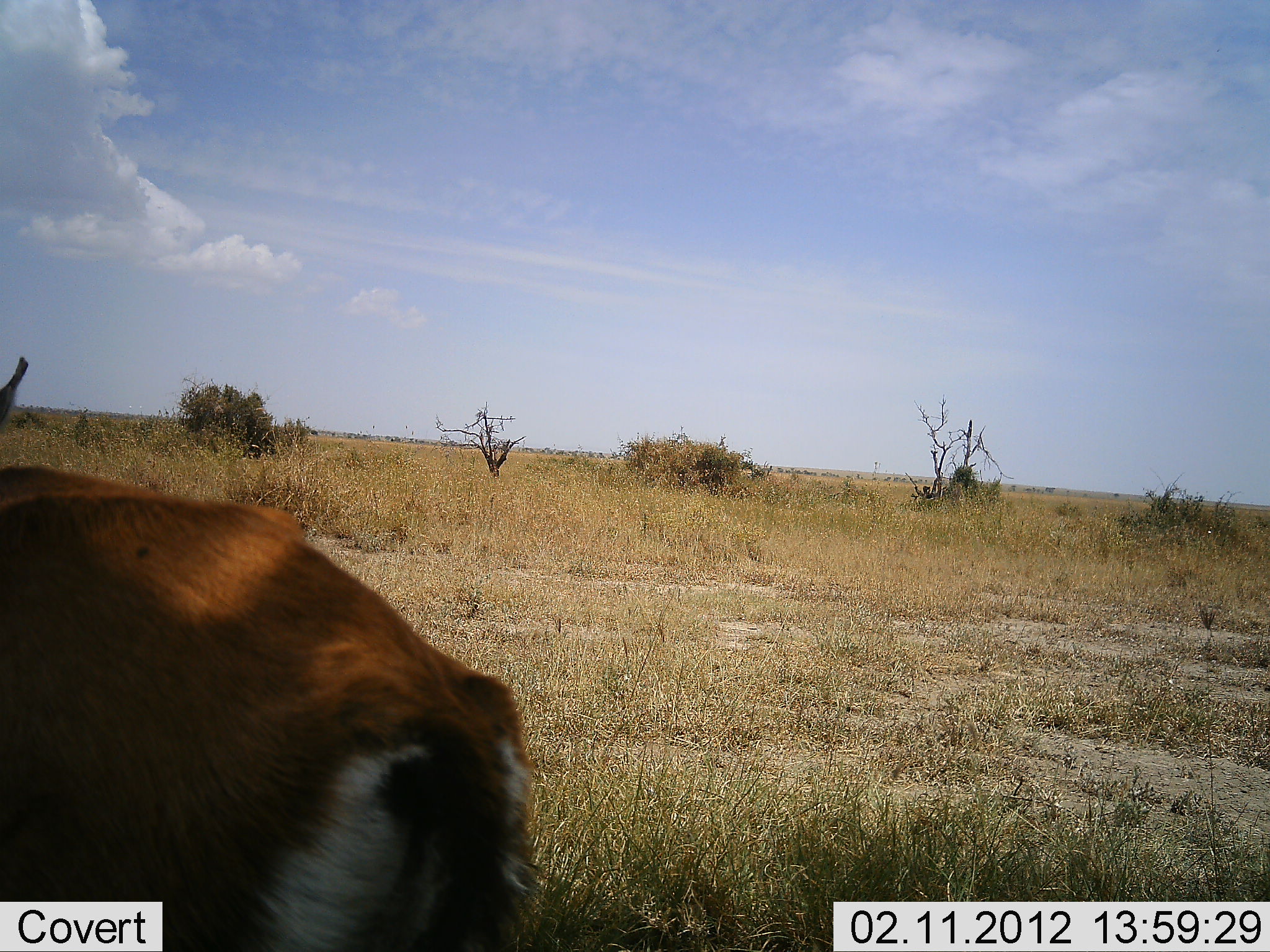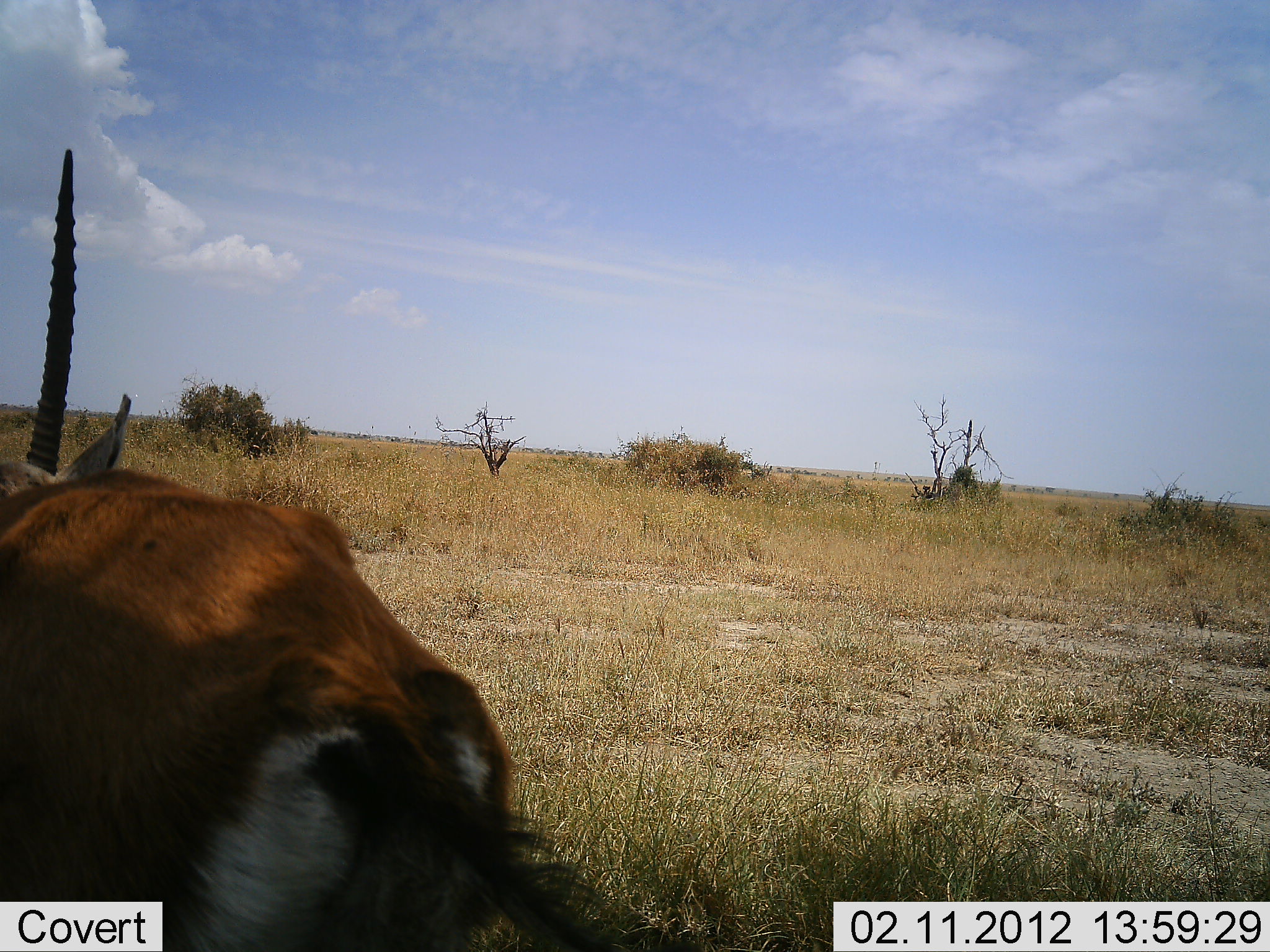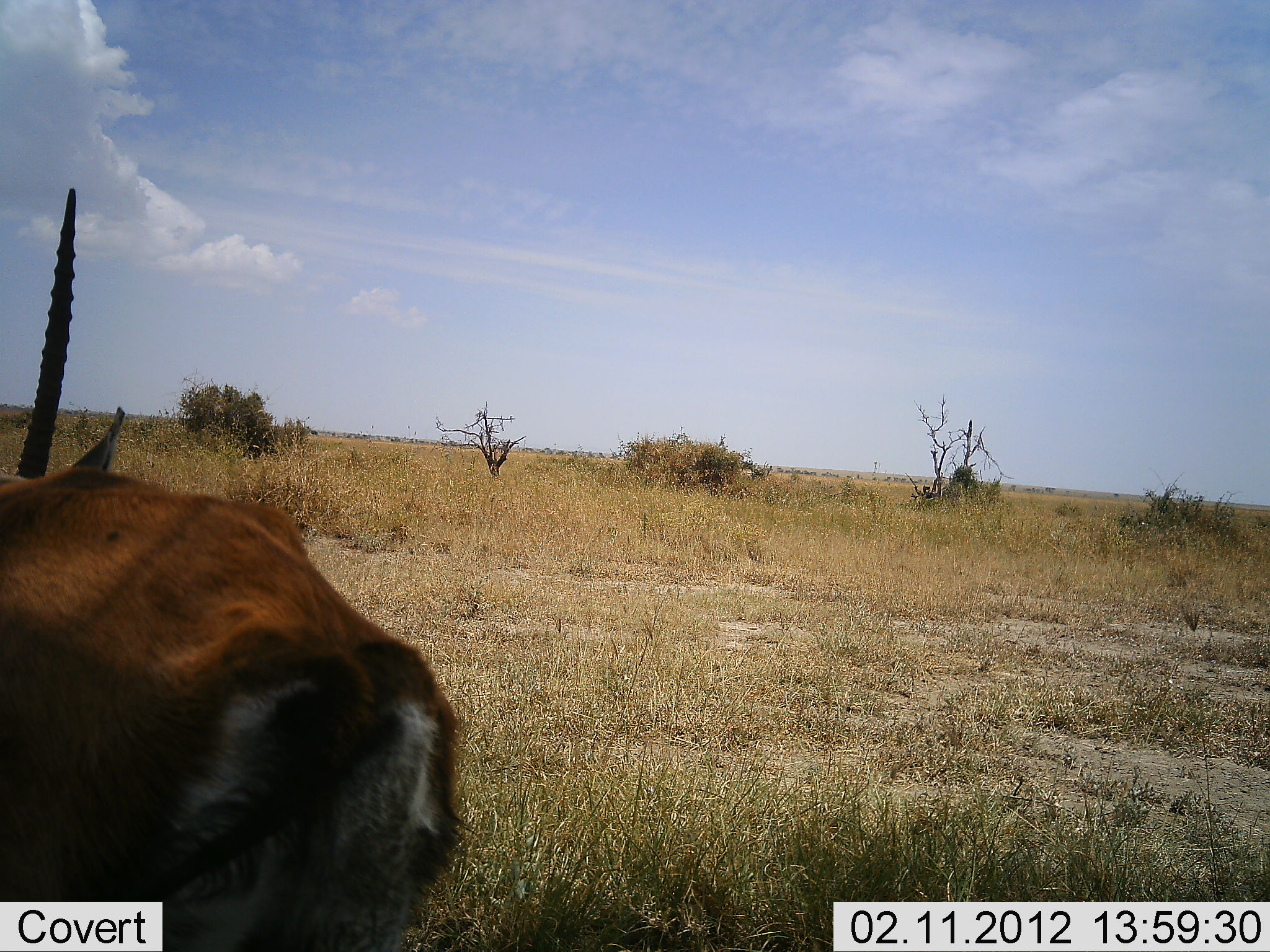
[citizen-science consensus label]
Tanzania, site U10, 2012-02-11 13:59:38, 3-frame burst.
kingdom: Animalia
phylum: Chordata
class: Mammalia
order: Artiodactyla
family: Bovidae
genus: Eudorcas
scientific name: Eudorcas thomsonii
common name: thomson's gazelle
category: gazellethomsons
Gazellethomsons (thomson's gazelle) (Eudorcas thomsonii), count 1. Behavior (volunteer vote fractions): standing 78%, resting 11%, moving 6%, interacting 0%. Young present (vote fraction): 0%. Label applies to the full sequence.